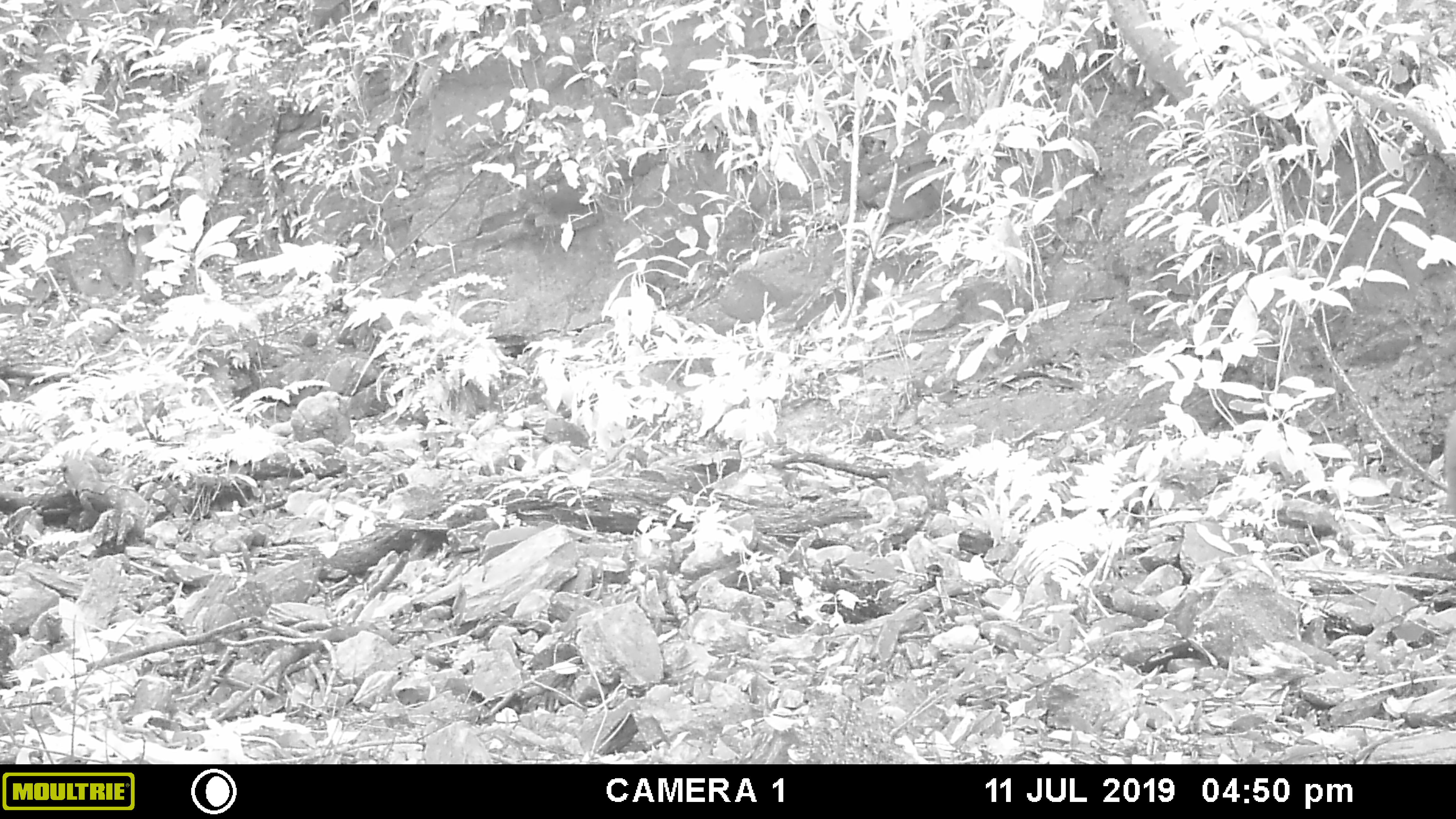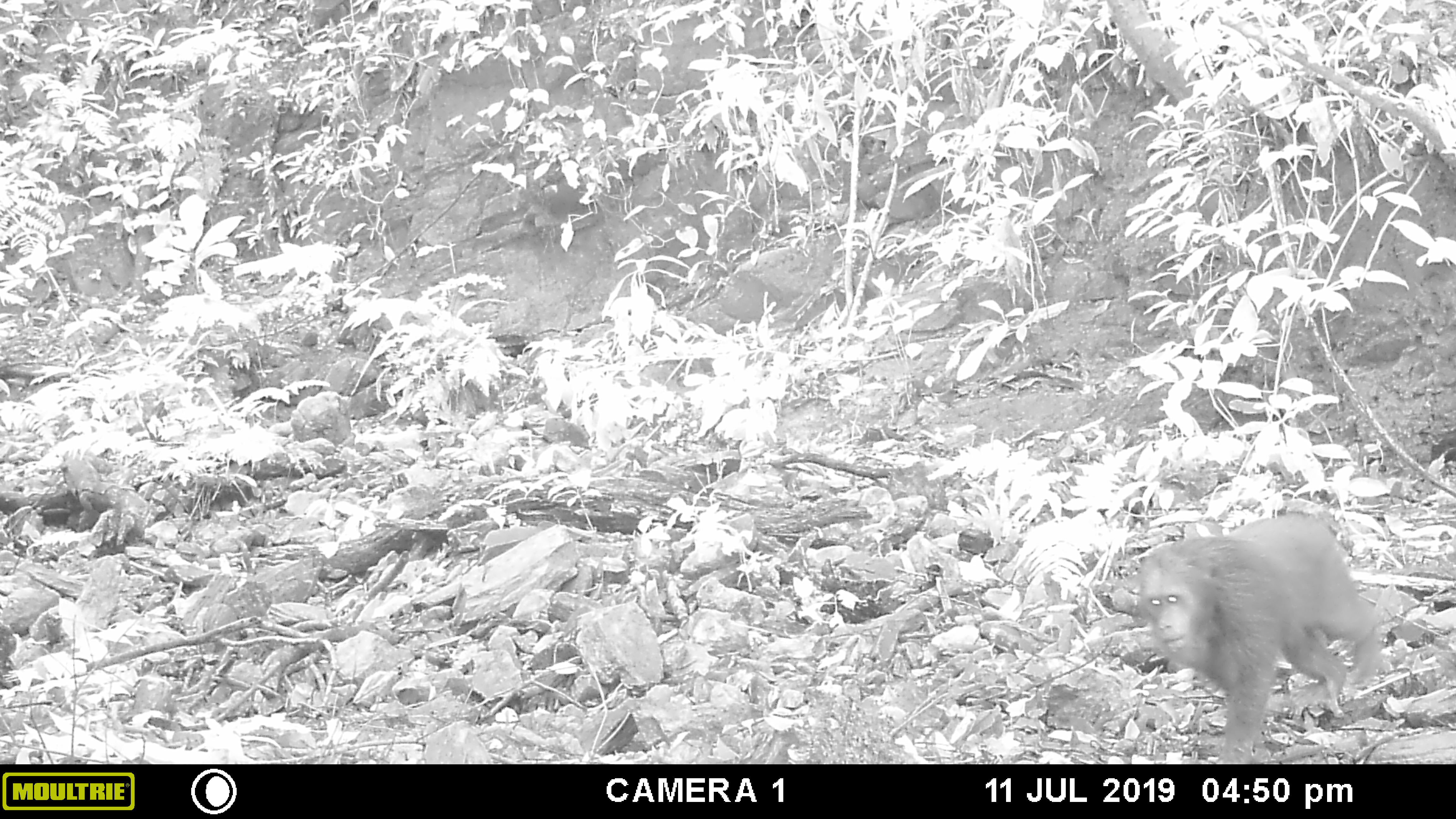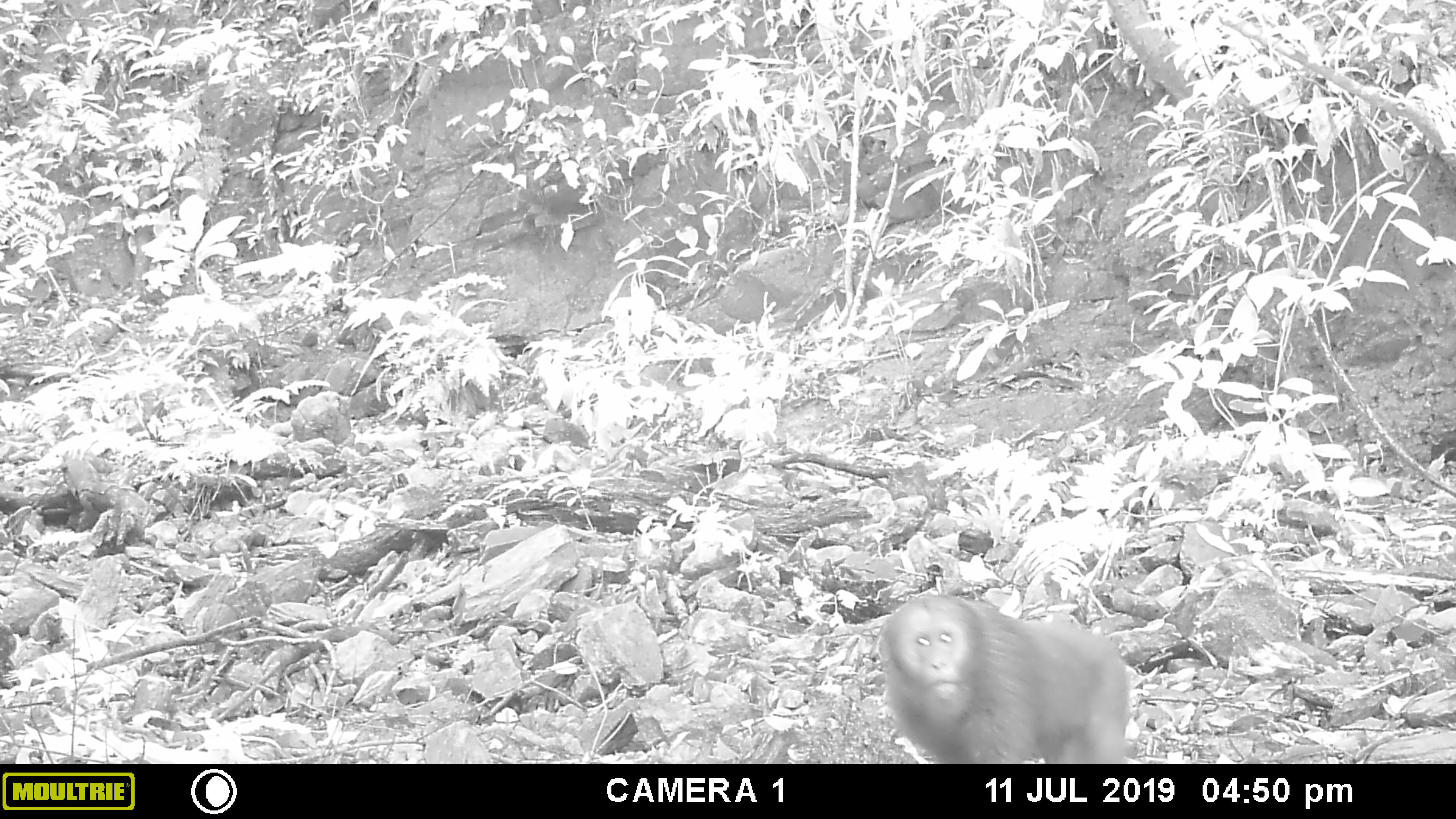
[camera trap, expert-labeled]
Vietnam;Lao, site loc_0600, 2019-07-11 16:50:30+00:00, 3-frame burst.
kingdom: Animalia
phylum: Chordata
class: Mammalia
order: Primates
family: Cercopithecidae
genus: Macaca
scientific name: Macaca arctoides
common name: stump-tailed macaque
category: stump tailed macaque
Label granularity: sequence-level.